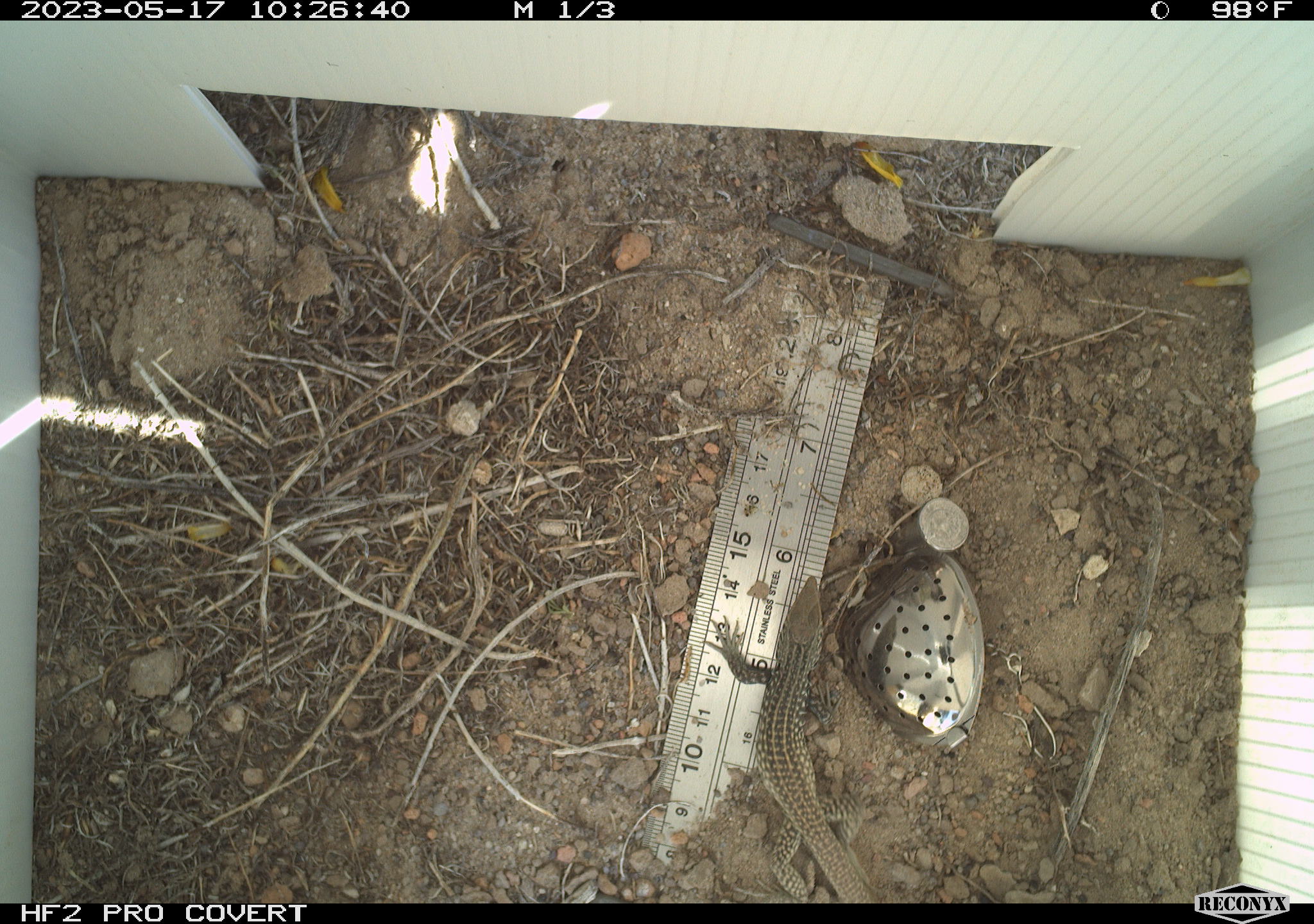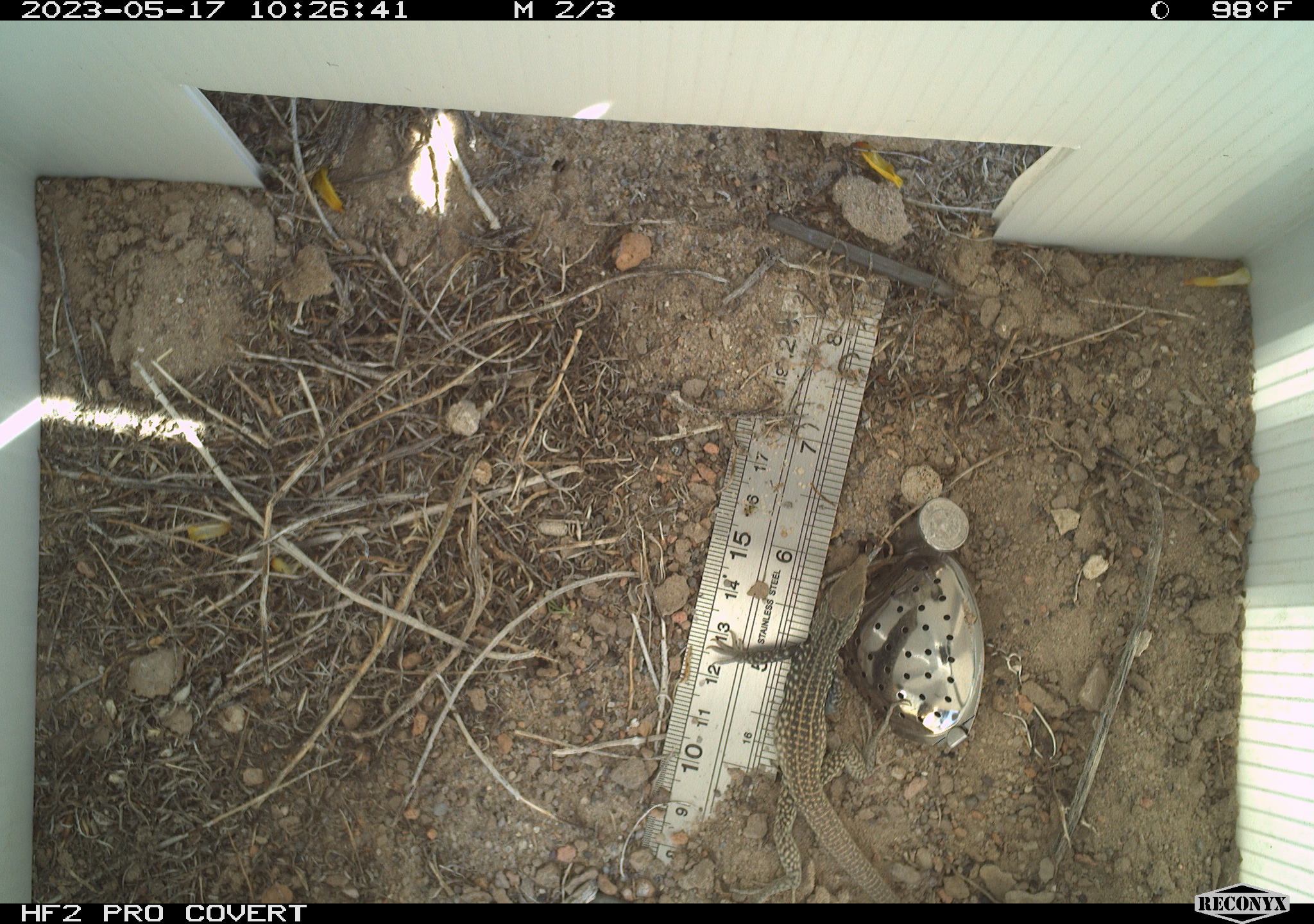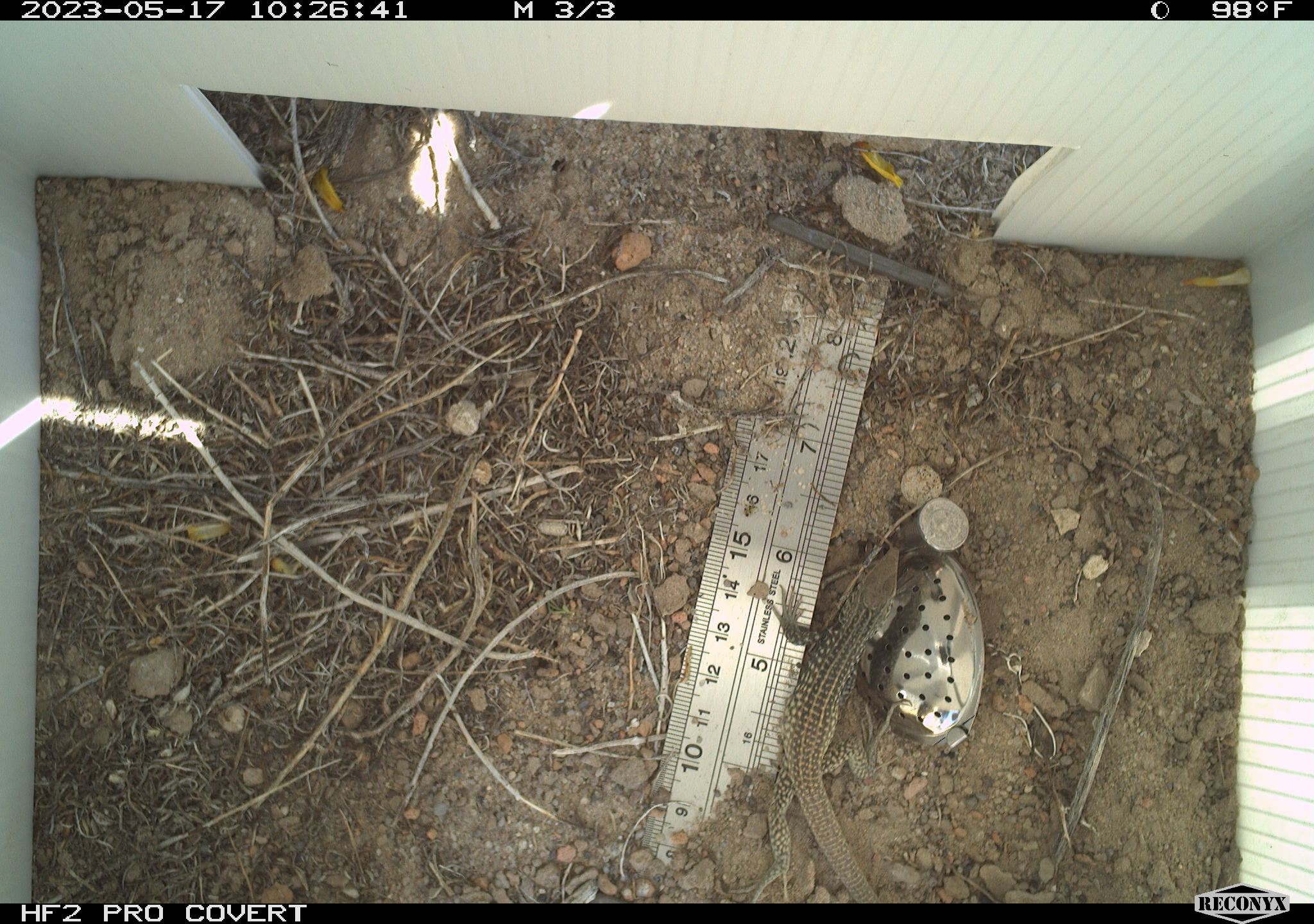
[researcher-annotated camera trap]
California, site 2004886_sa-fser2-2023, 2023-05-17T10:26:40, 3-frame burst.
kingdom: Animalia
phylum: Chordata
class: Reptilia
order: Squamata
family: Teiidae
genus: Aspidoscelis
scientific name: Aspidoscelis tigris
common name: western whiptail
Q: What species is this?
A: Western whiptail (Aspidoscelis tigris).